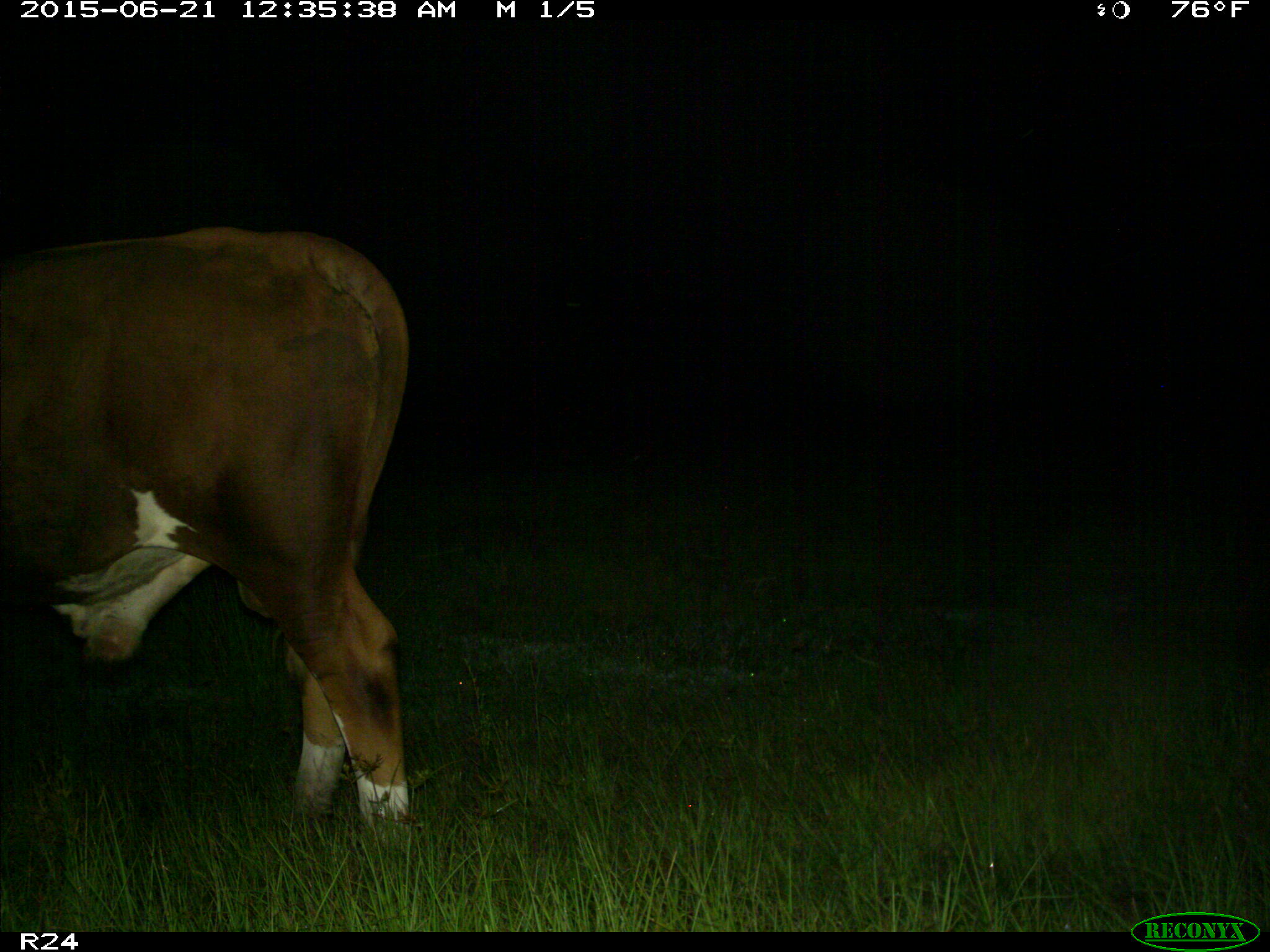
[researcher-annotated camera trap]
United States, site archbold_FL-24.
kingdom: Animalia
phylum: Chordata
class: Mammalia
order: Artiodactyla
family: Bovidae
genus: Bos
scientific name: Bos taurus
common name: domestic cow